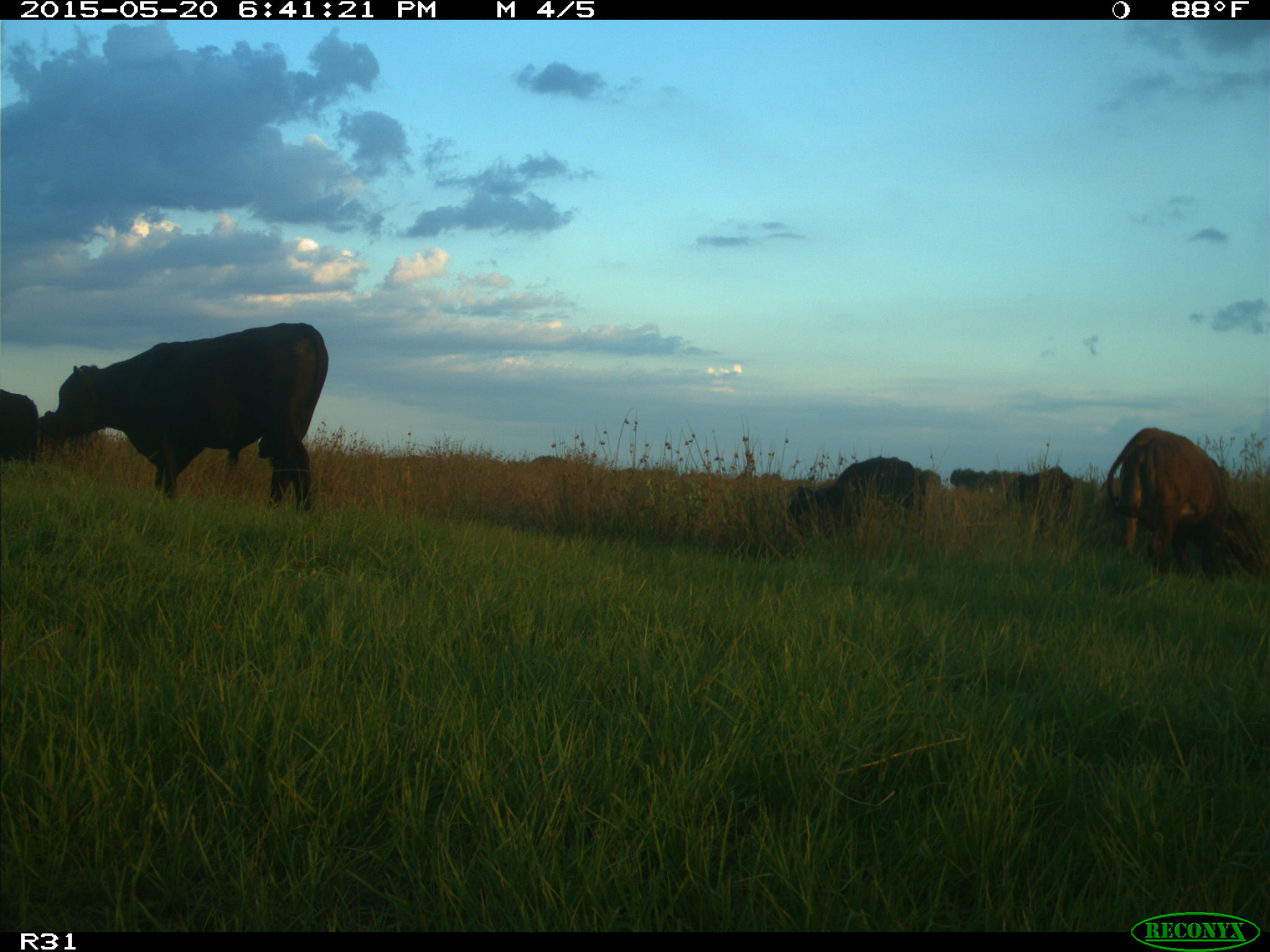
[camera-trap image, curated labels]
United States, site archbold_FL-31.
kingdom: Animalia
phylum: Chordata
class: Mammalia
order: Artiodactyla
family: Bovidae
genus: Bos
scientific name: Bos taurus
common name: domestic cow